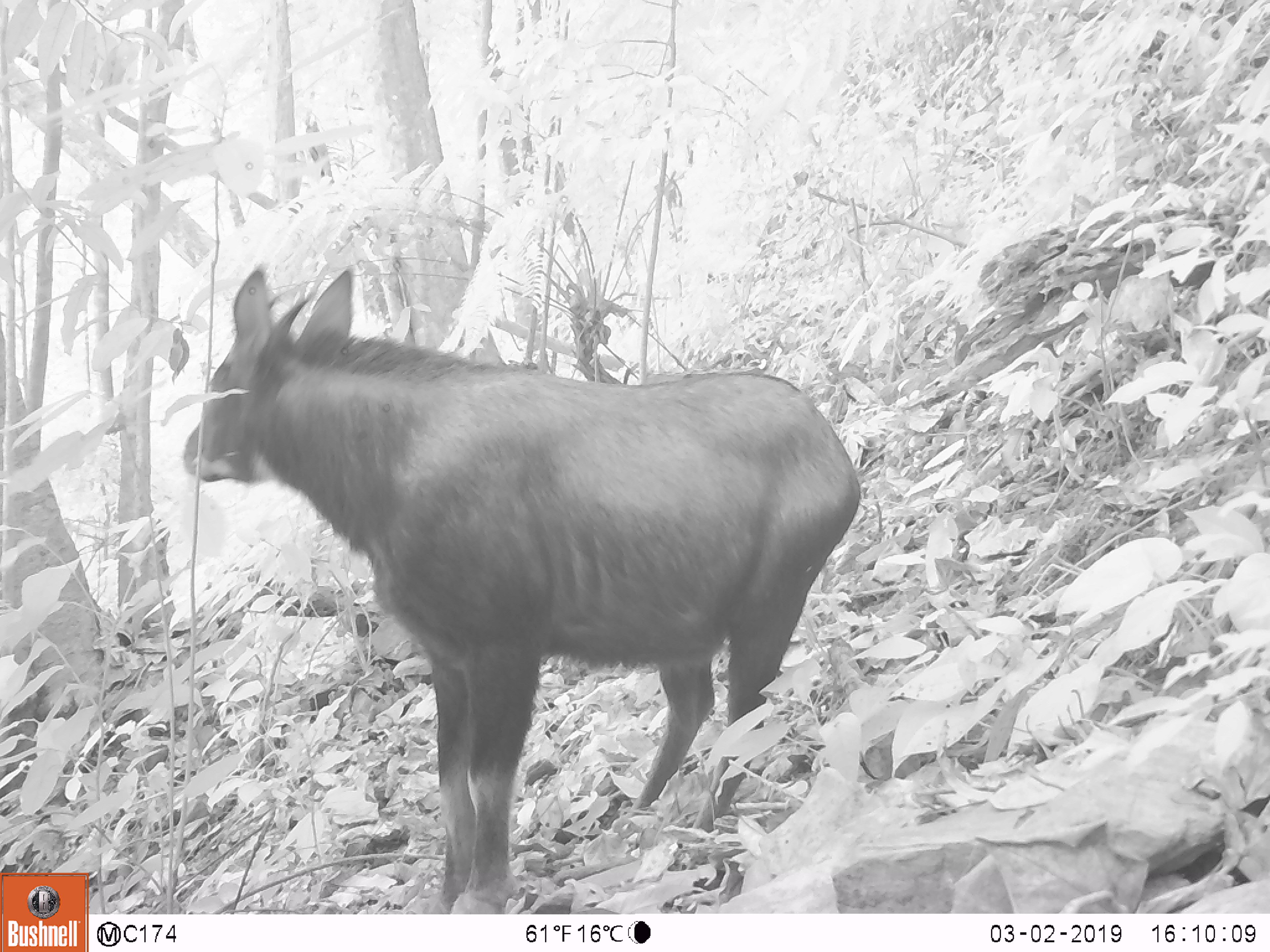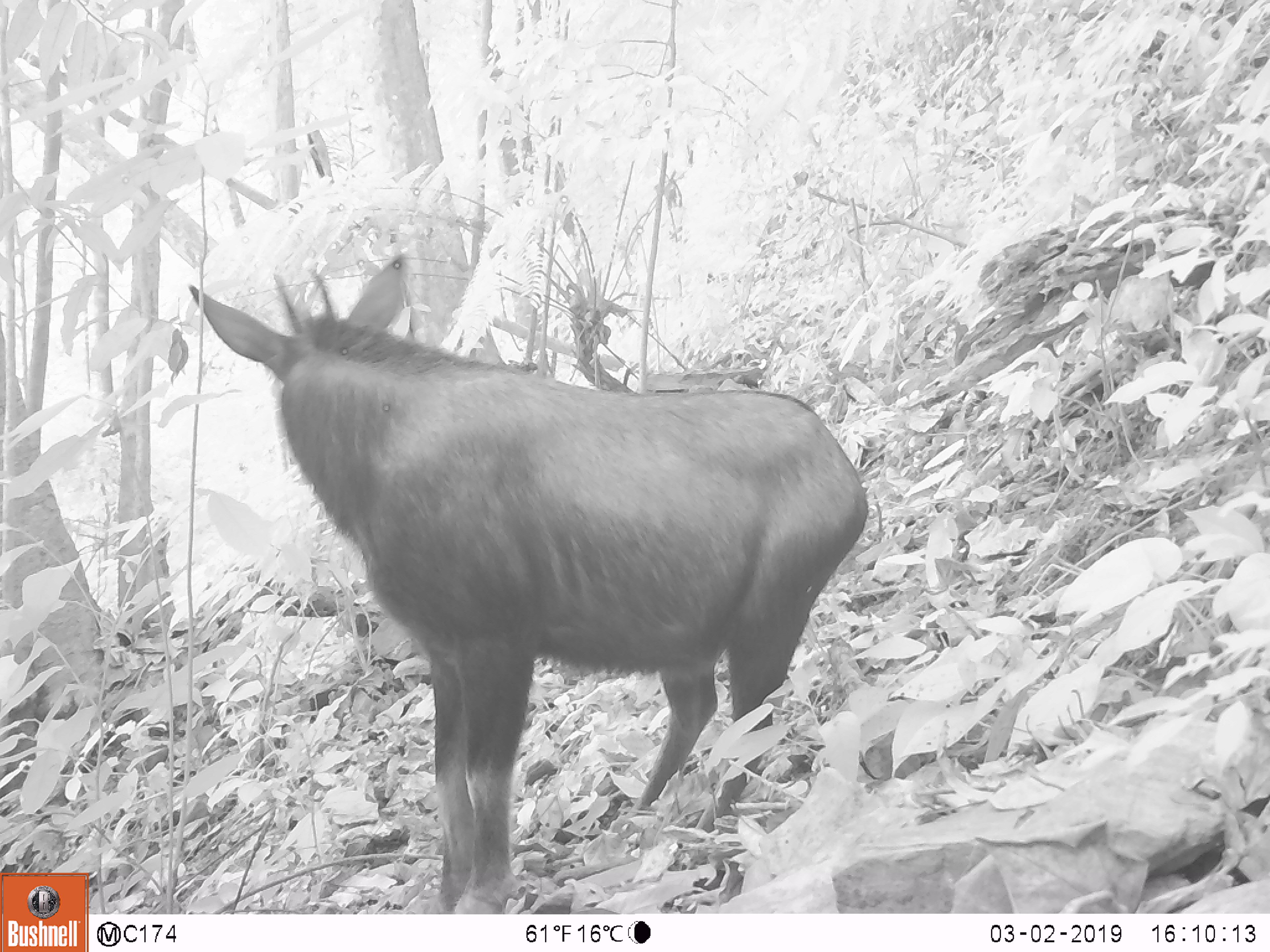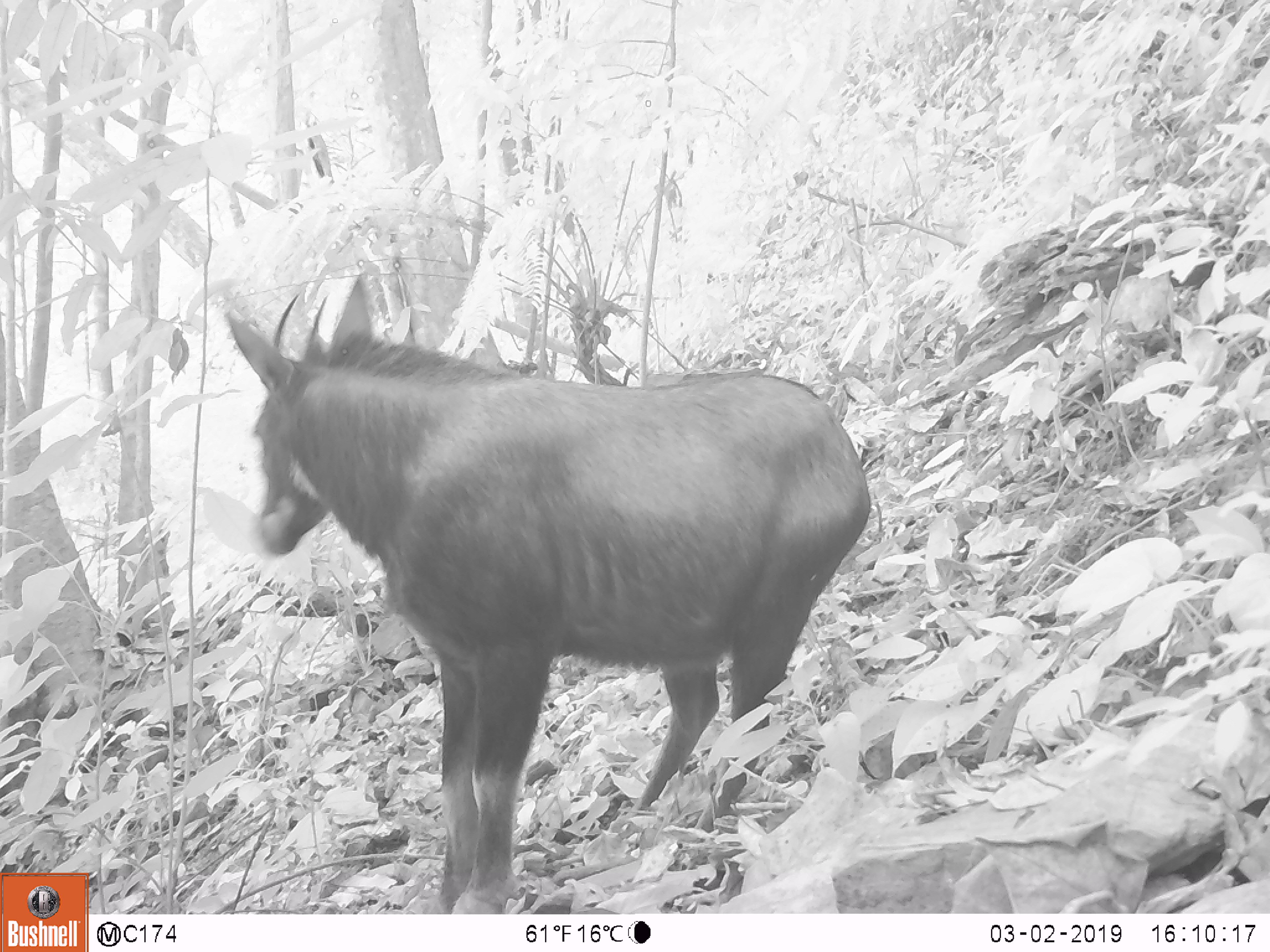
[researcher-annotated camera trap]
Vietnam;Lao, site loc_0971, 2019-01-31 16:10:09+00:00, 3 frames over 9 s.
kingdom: Animalia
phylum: Chordata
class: Mammalia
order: Artiodactyla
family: Bovidae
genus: Capricornis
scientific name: Capricornis sumatraensis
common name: chinese serow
Chinese serow (Capricornis sumatraensis). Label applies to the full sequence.